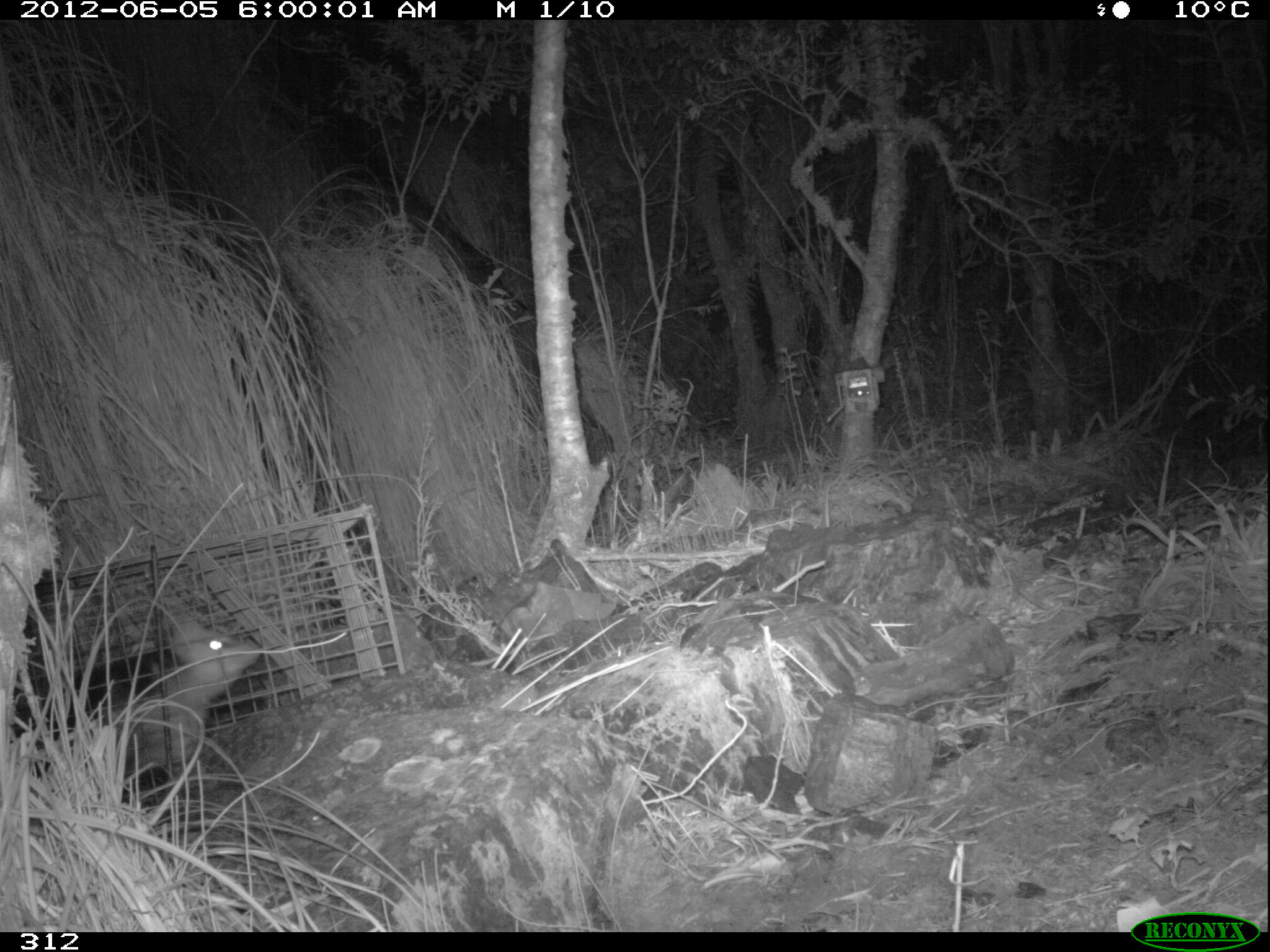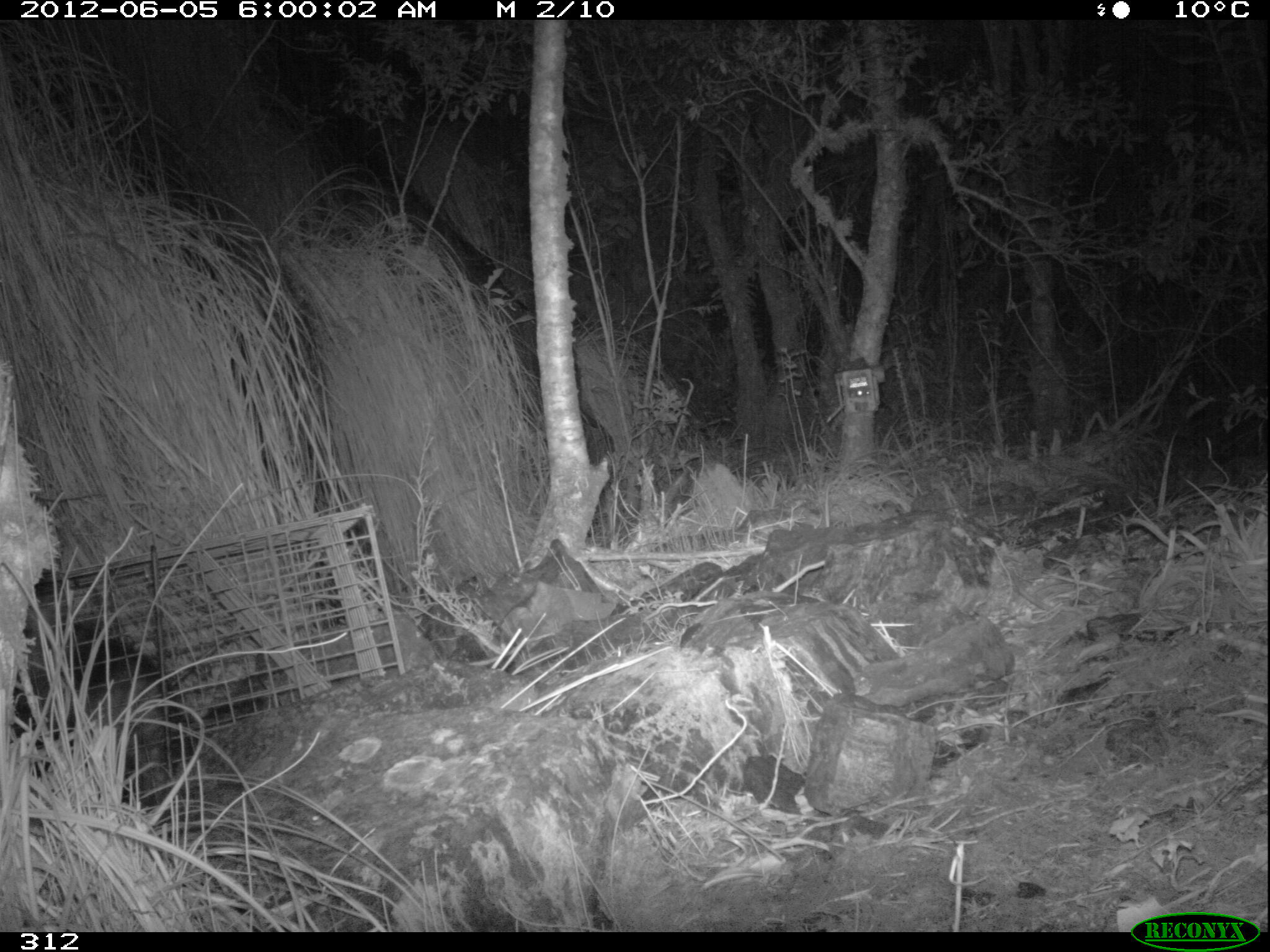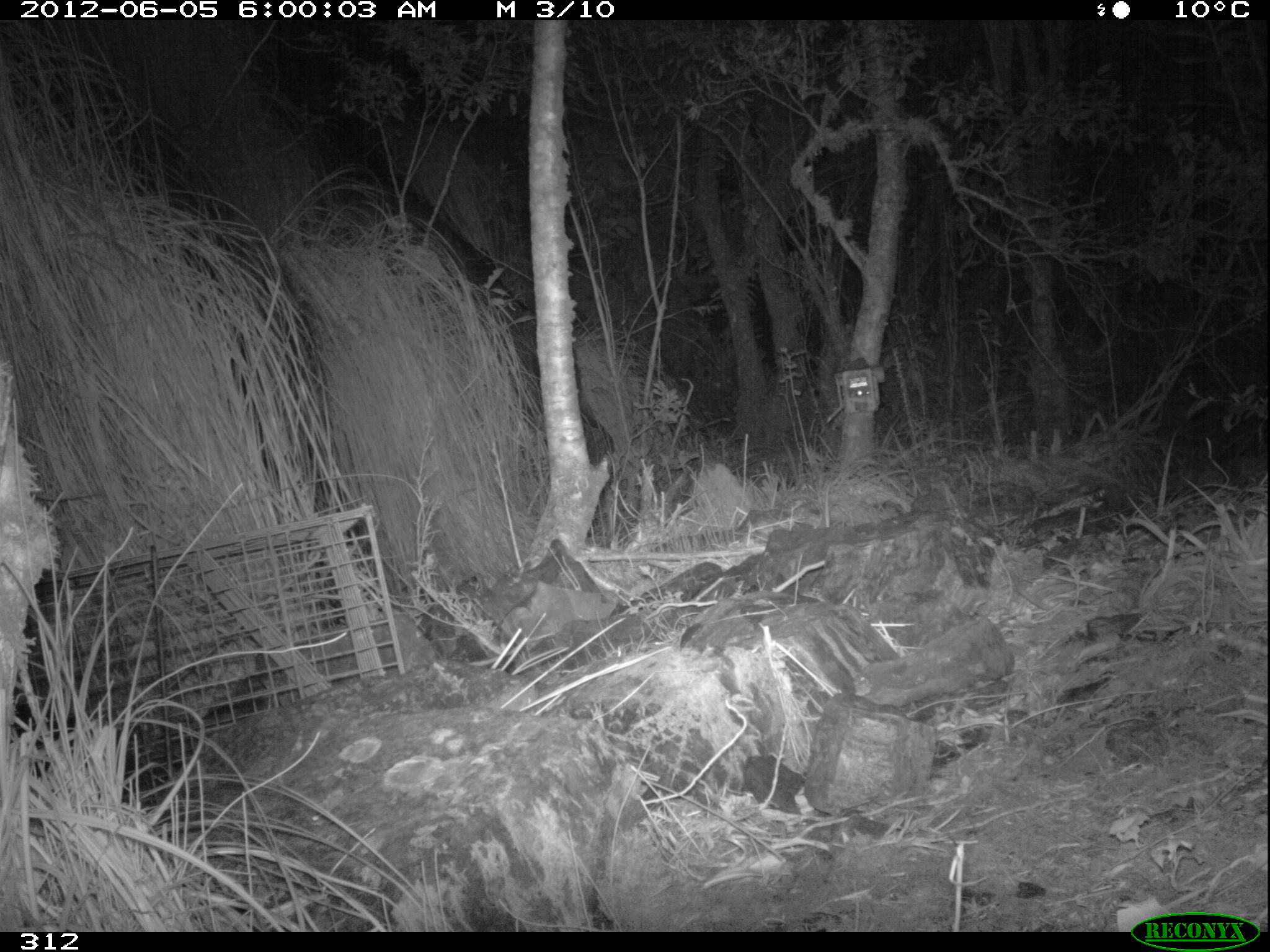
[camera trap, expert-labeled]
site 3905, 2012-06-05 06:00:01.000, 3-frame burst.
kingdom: Animalia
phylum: Chordata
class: Mammalia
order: Didelphimorphia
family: Didelphidae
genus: Didelphis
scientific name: Didelphis pernigra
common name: andean white-eared opossum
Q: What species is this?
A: Didelphis pernigra (andean white-eared opossum).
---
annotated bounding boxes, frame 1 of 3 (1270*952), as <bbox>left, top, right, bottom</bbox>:
didelphis pernigra: <bbox>9, 618, 262, 792</bbox>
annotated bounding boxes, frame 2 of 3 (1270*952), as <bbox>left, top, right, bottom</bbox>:
didelphis pernigra: <bbox>7, 582, 198, 823</bbox>